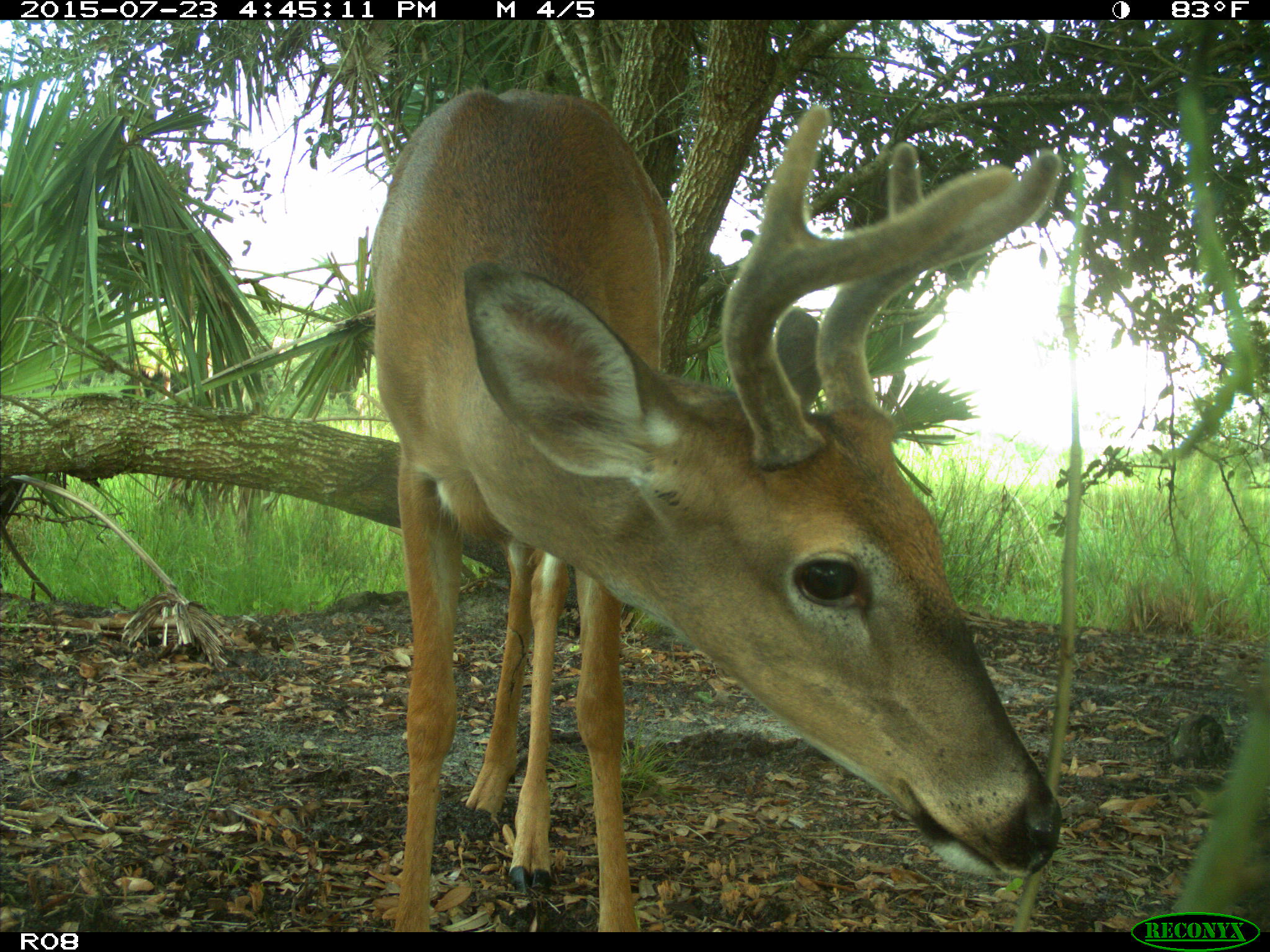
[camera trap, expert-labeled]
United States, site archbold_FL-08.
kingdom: Animalia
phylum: Chordata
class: Mammalia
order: Artiodactyla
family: Cervidae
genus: Odocoileus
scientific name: Odocoileus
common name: deer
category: unidentified deer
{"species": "unidentified deer (deer) (Odocoileus)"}